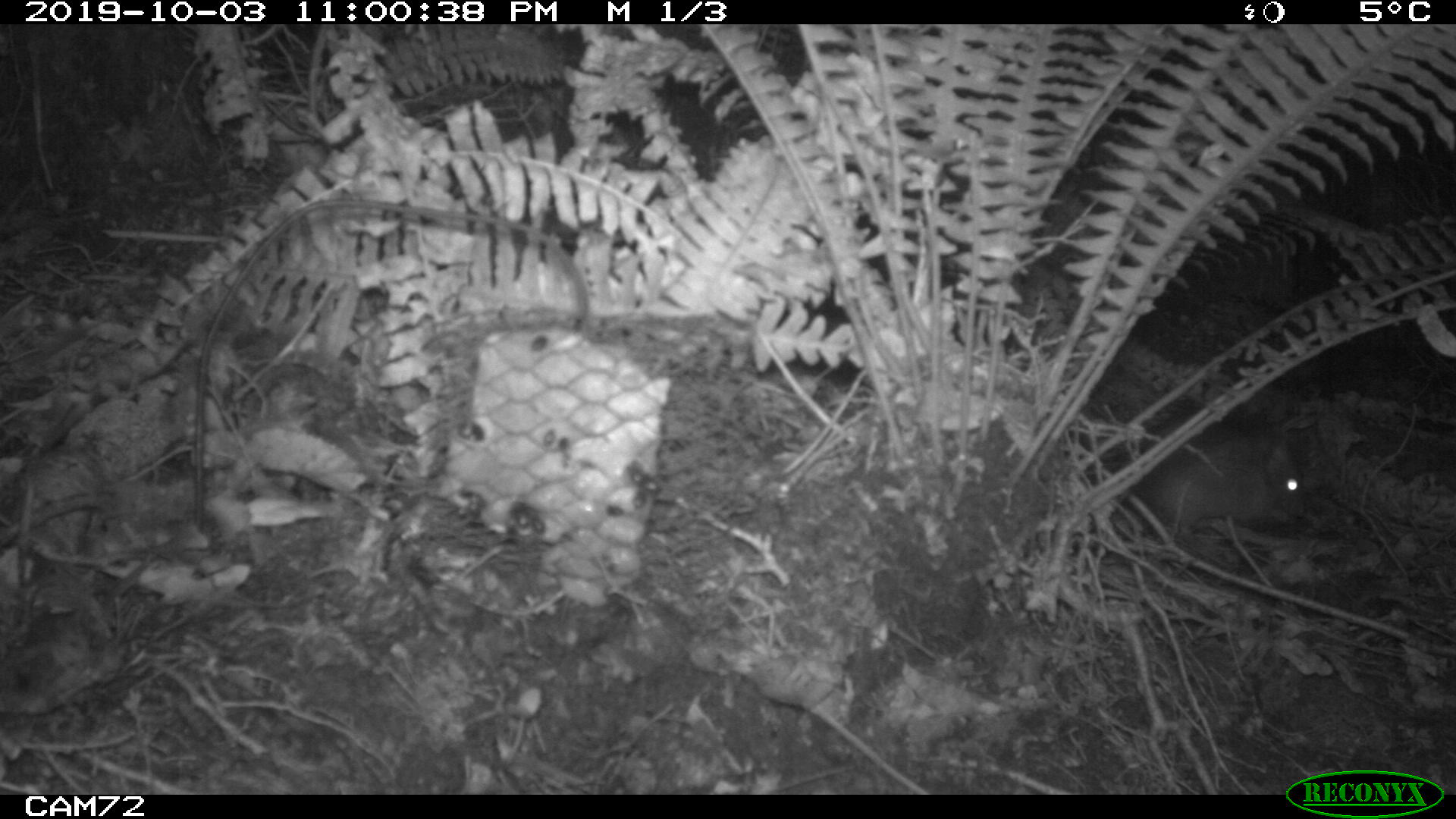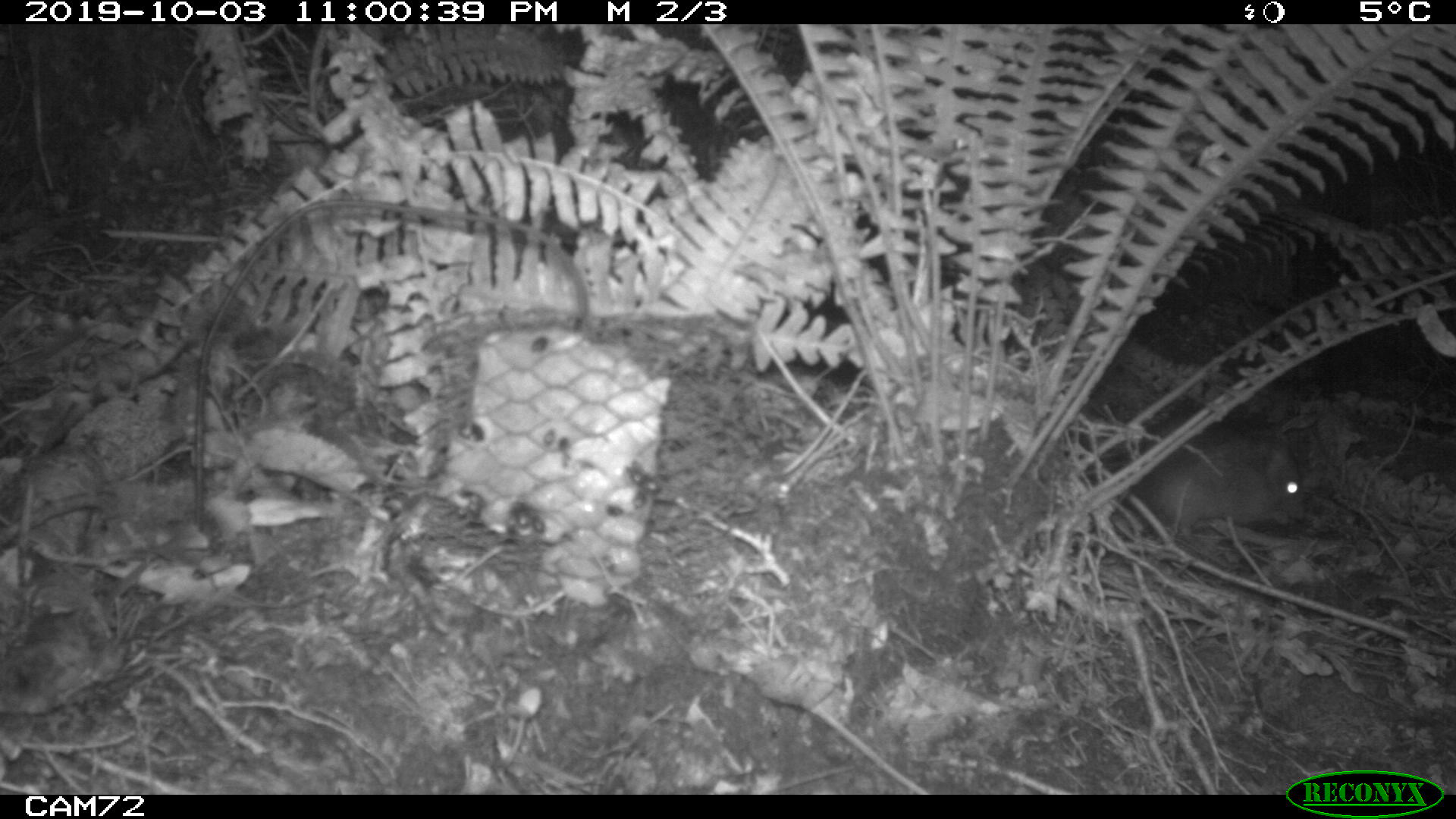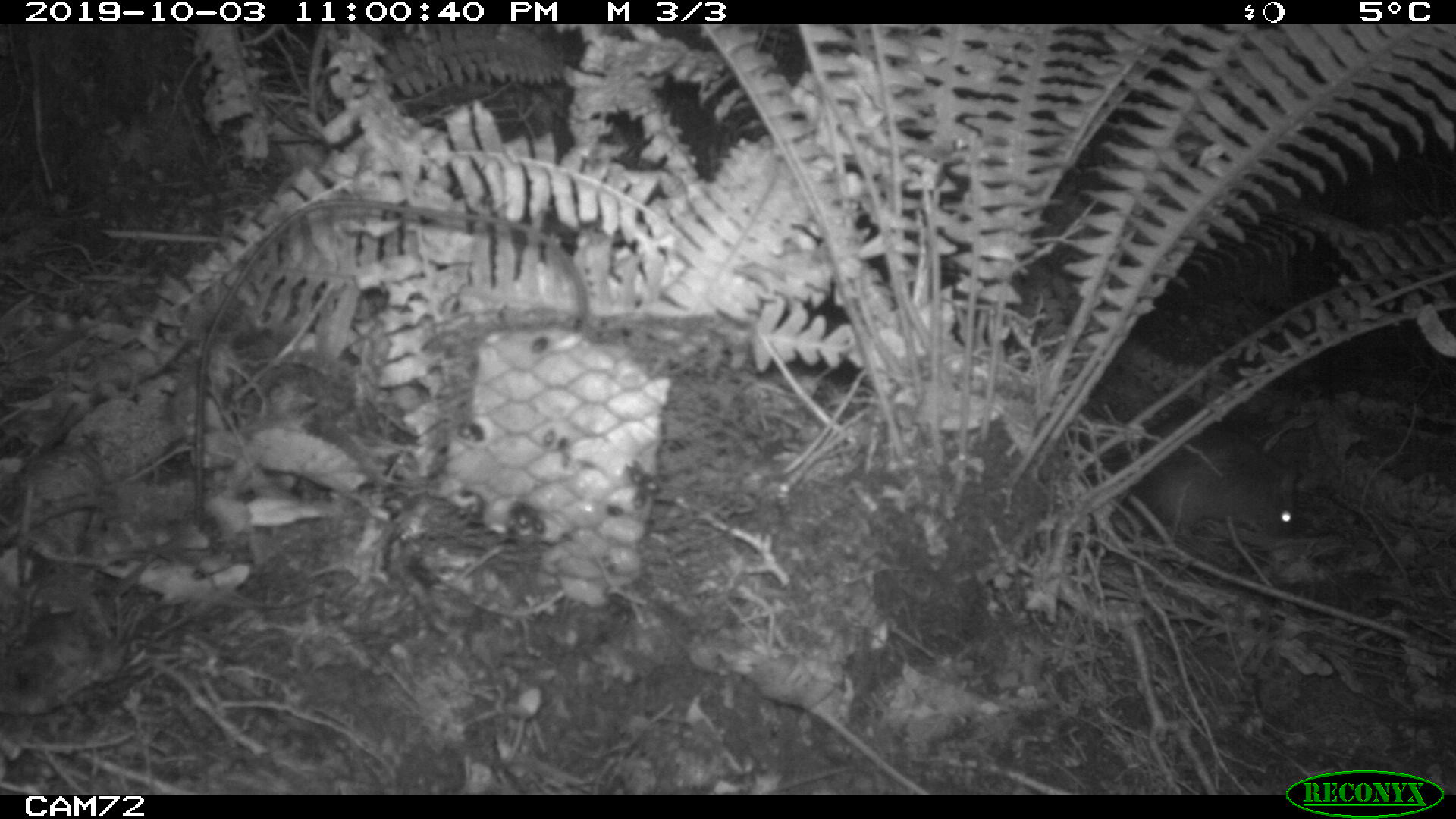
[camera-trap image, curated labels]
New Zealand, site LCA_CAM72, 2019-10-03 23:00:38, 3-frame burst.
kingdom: Animalia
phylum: Chordata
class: Mammalia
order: Rodentia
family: Muridae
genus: Rattus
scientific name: Rattus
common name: rat